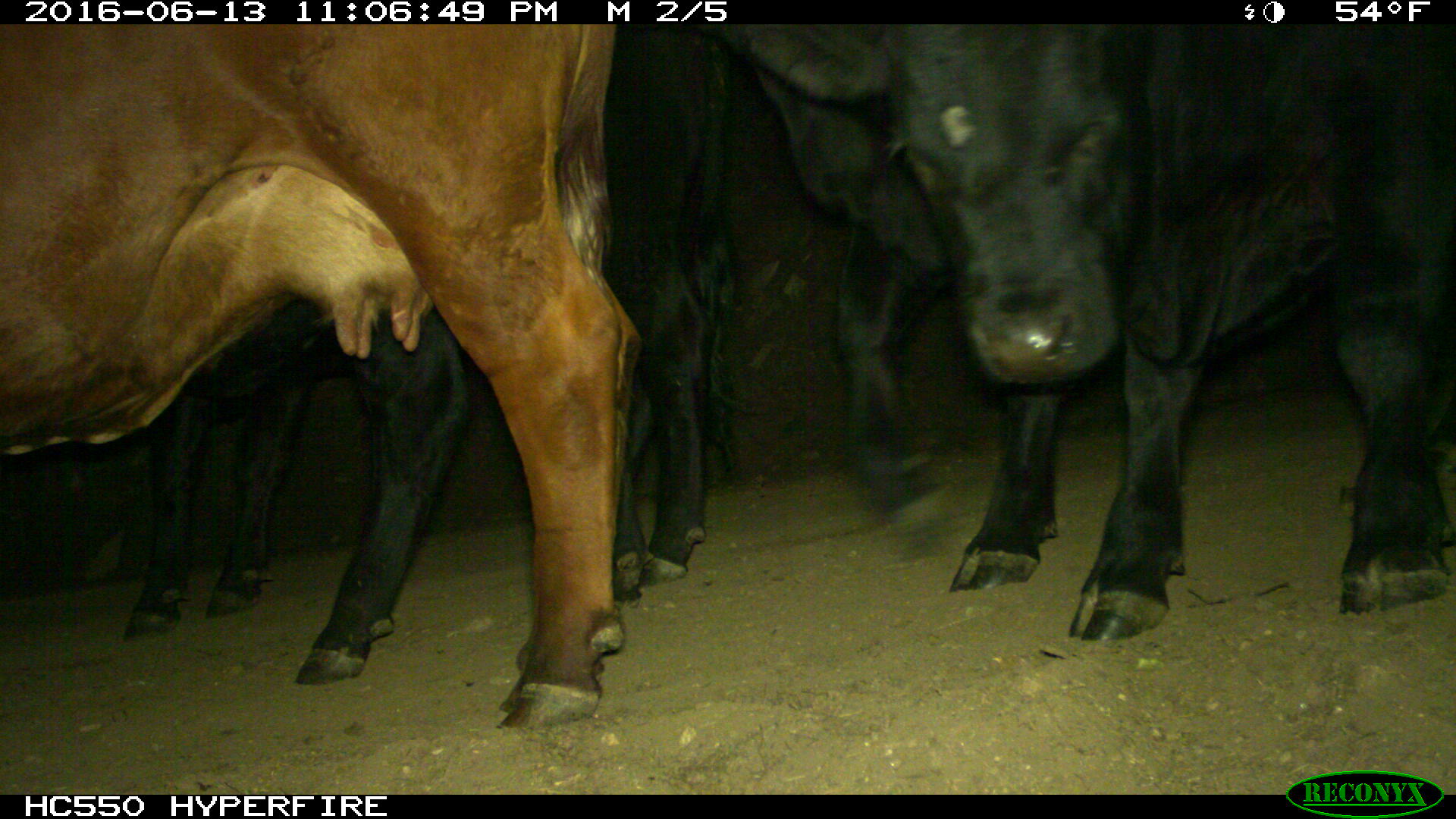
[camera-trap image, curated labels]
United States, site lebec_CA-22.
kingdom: Animalia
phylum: Chordata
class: Mammalia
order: Artiodactyla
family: Bovidae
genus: Bos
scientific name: Bos taurus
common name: domestic cow